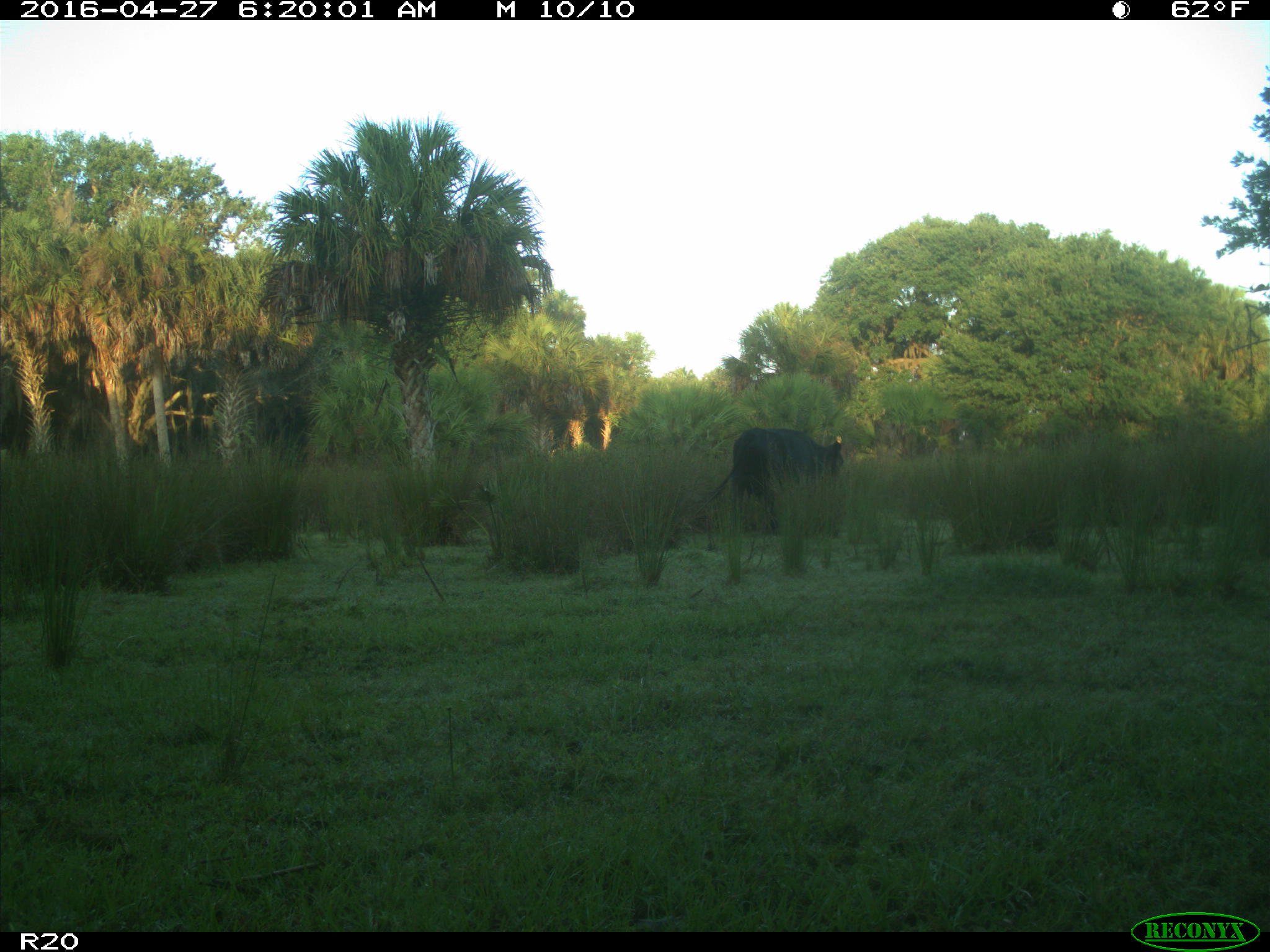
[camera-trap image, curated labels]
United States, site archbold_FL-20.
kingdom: Animalia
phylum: Chordata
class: Mammalia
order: Artiodactyla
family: Bovidae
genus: Bos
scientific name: Bos taurus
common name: domestic cow